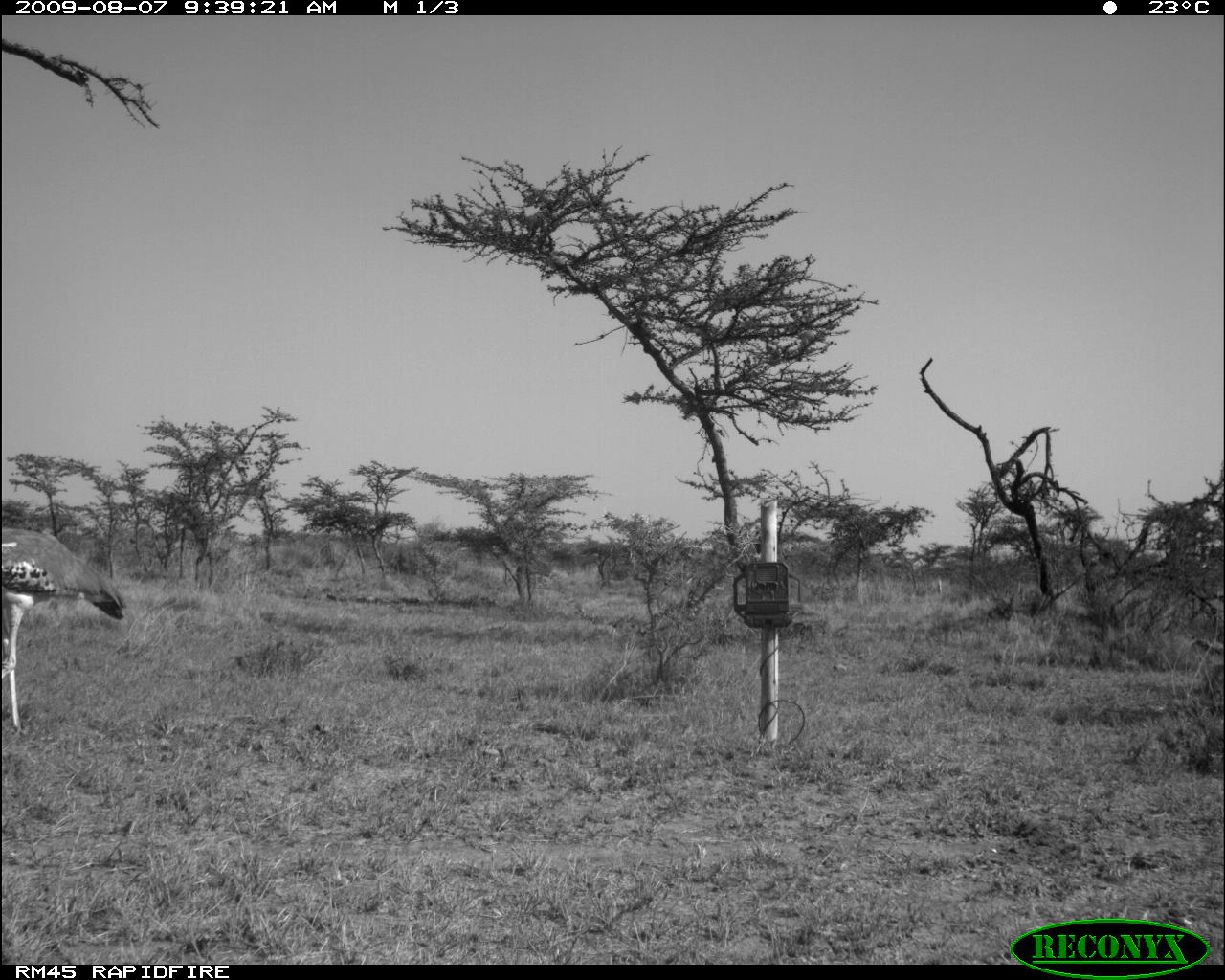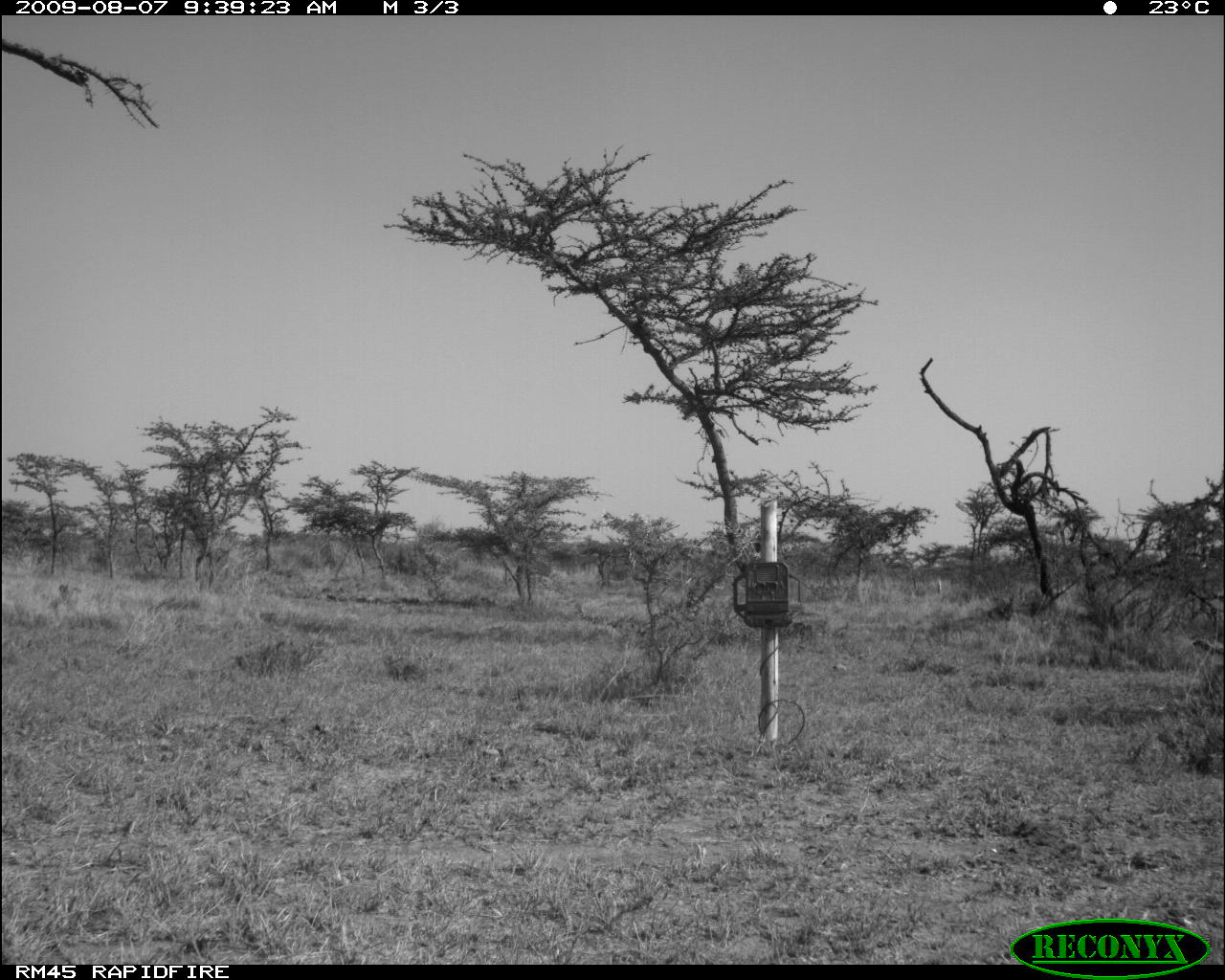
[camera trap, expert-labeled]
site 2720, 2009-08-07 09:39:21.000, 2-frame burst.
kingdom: Animalia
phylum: Chordata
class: Aves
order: Otidiformes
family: Otididae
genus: Ardeotis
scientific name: Ardeotis kori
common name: kori bustard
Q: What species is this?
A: Ardeotis kori (kori bustard).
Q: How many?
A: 1.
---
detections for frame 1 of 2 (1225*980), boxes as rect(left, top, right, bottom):
ardeotis kori: rect(0, 525, 125, 733)